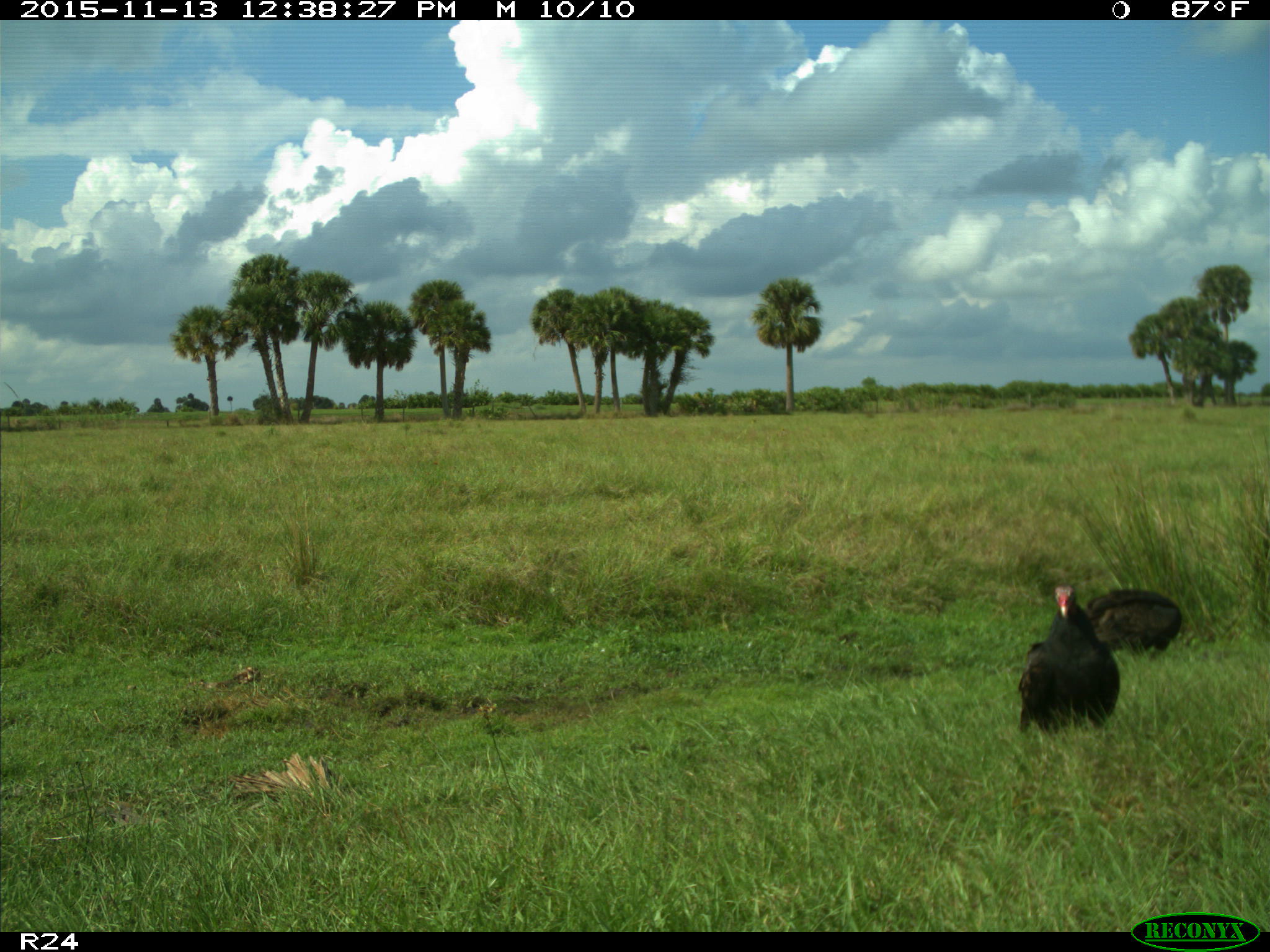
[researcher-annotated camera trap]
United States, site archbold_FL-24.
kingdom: Animalia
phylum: Chordata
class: Aves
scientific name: Aves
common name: birds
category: unidentified bird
Unidentified bird (birds) (Aves).